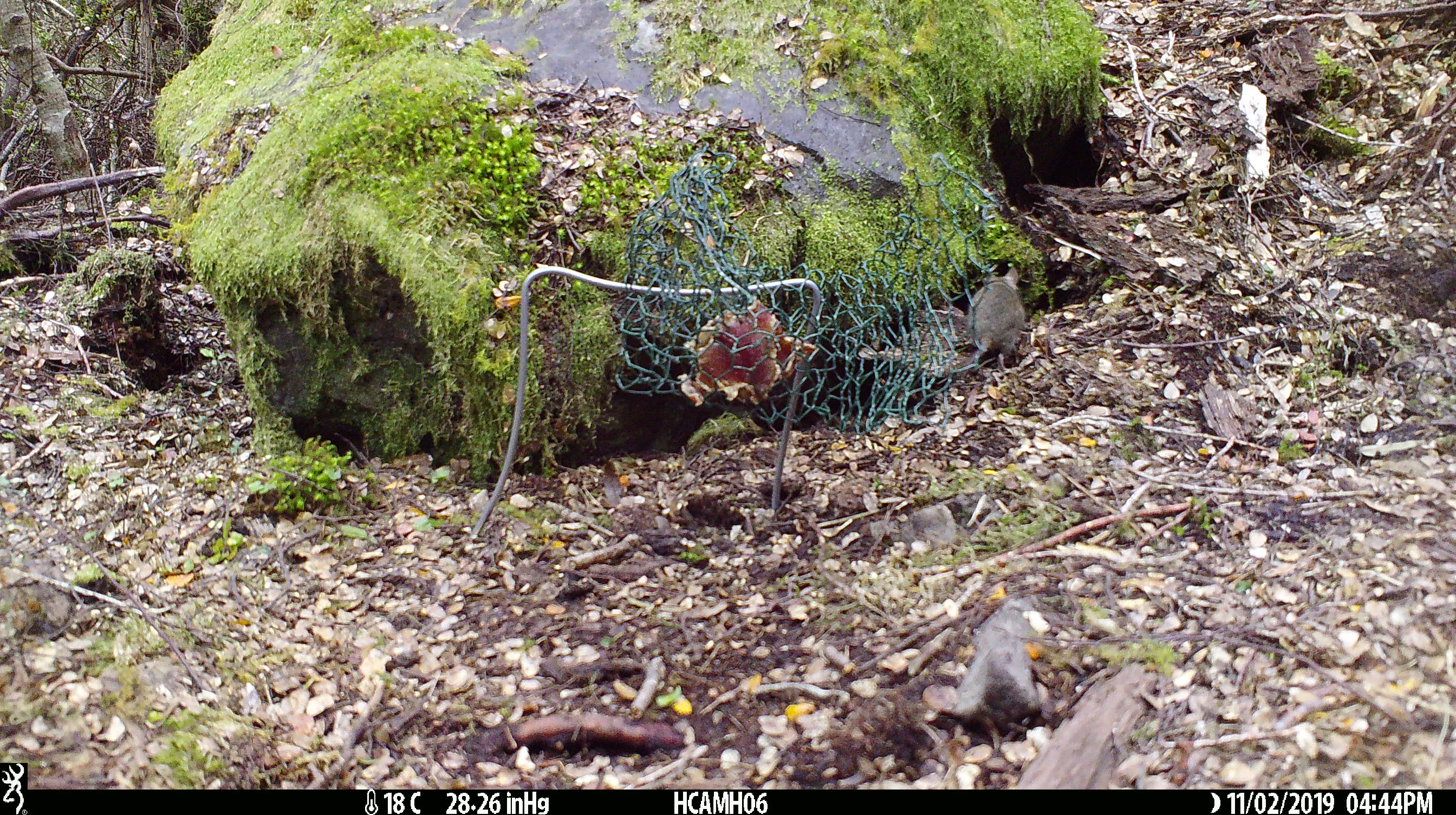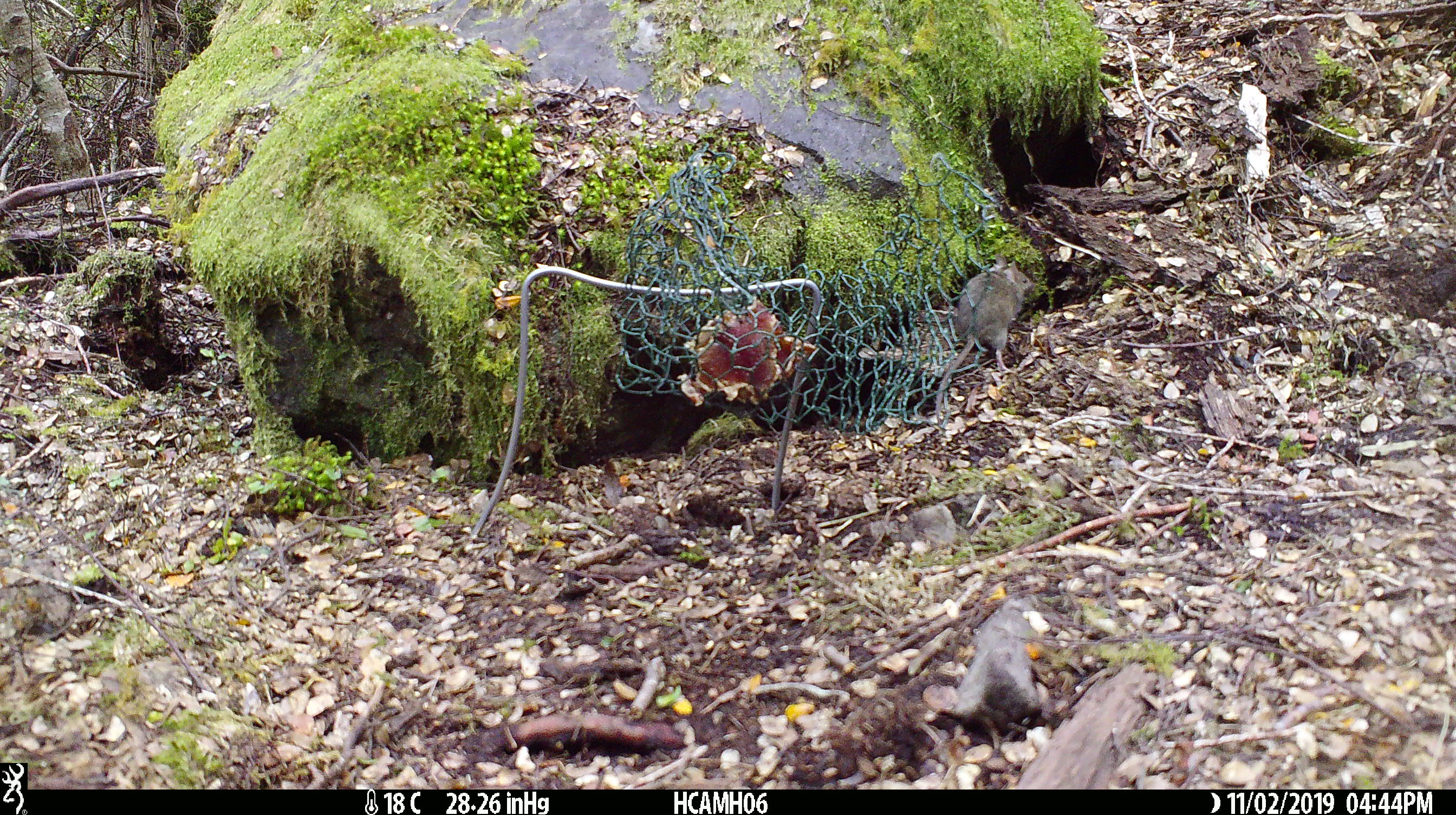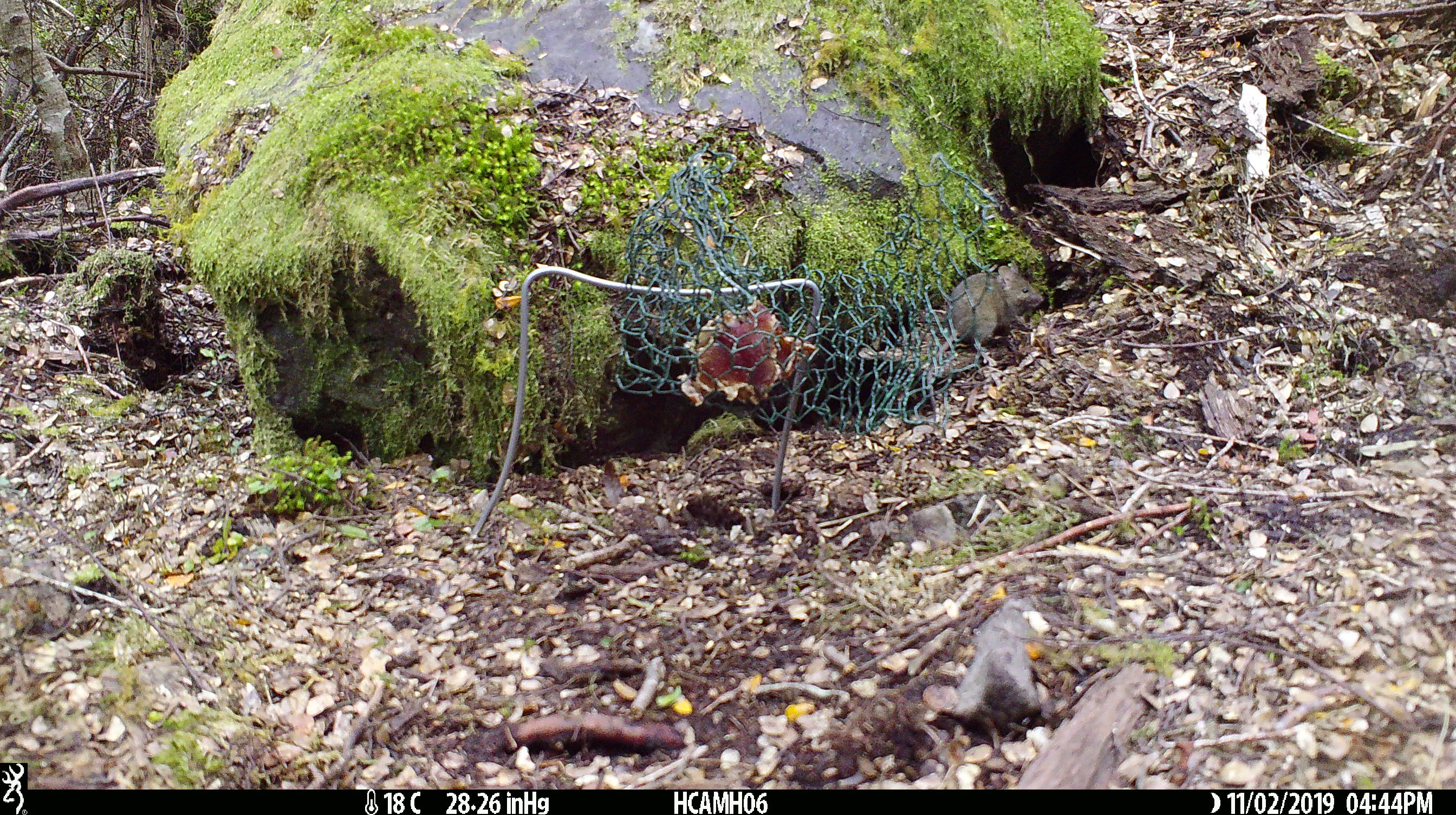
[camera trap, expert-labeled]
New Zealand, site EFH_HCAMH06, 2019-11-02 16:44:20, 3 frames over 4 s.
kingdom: Animalia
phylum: Chordata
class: Mammalia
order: Rodentia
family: Muridae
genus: Mus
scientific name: Mus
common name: mouse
Mouse (Mus).